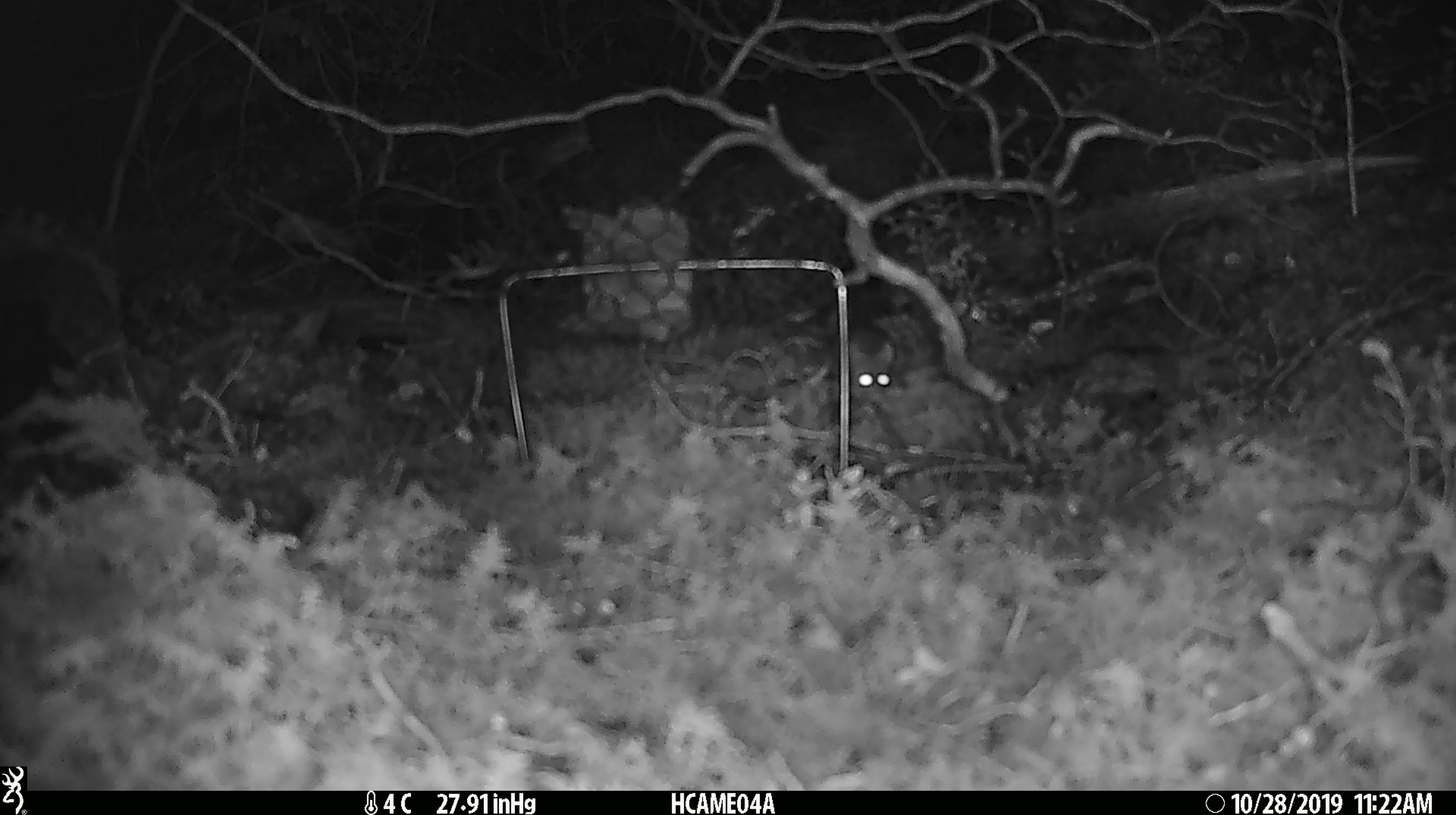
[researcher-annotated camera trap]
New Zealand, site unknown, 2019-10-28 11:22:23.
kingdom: Animalia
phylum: Chordata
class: Mammalia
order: Rodentia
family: Muridae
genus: Mus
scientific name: Mus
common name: mouse